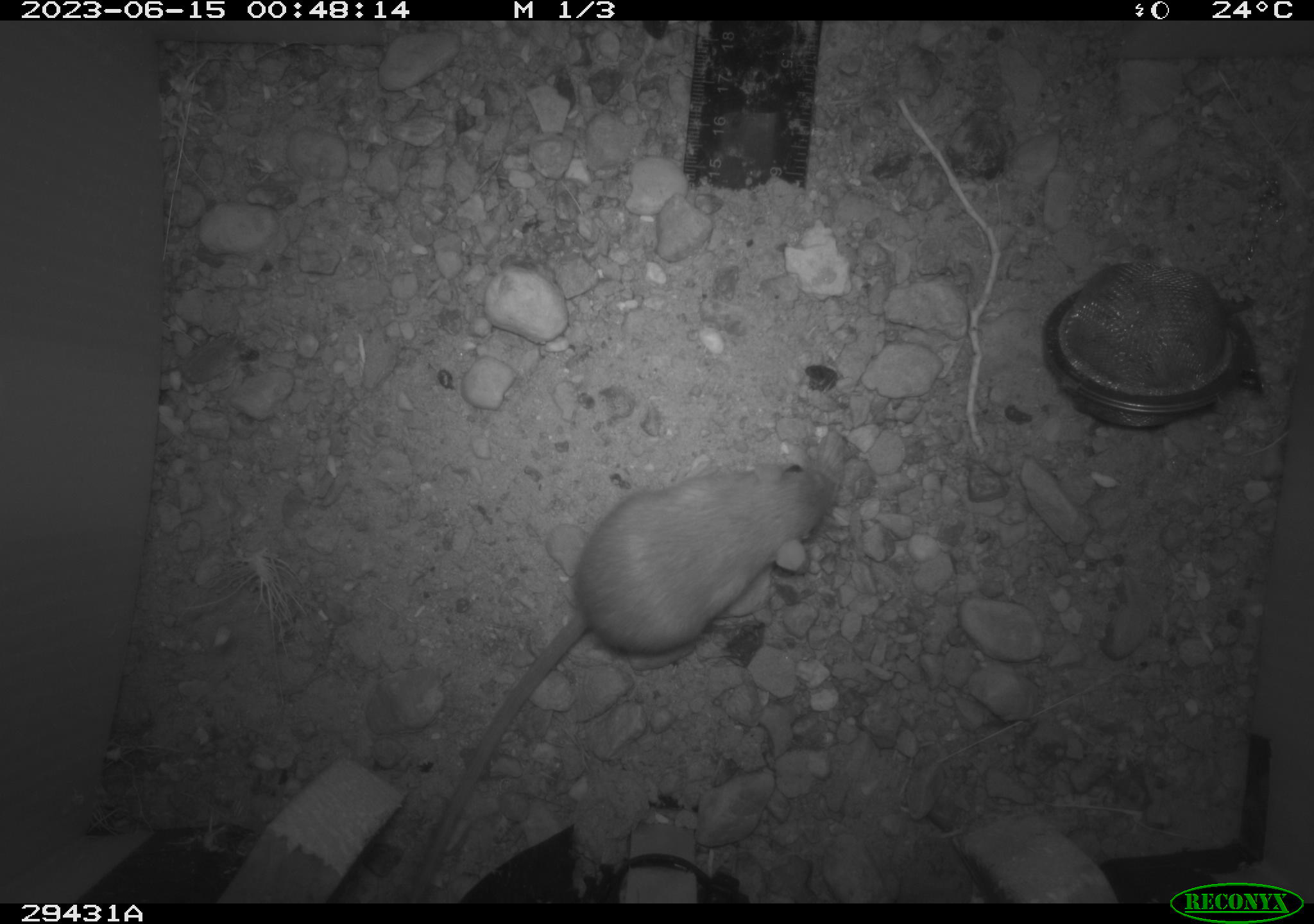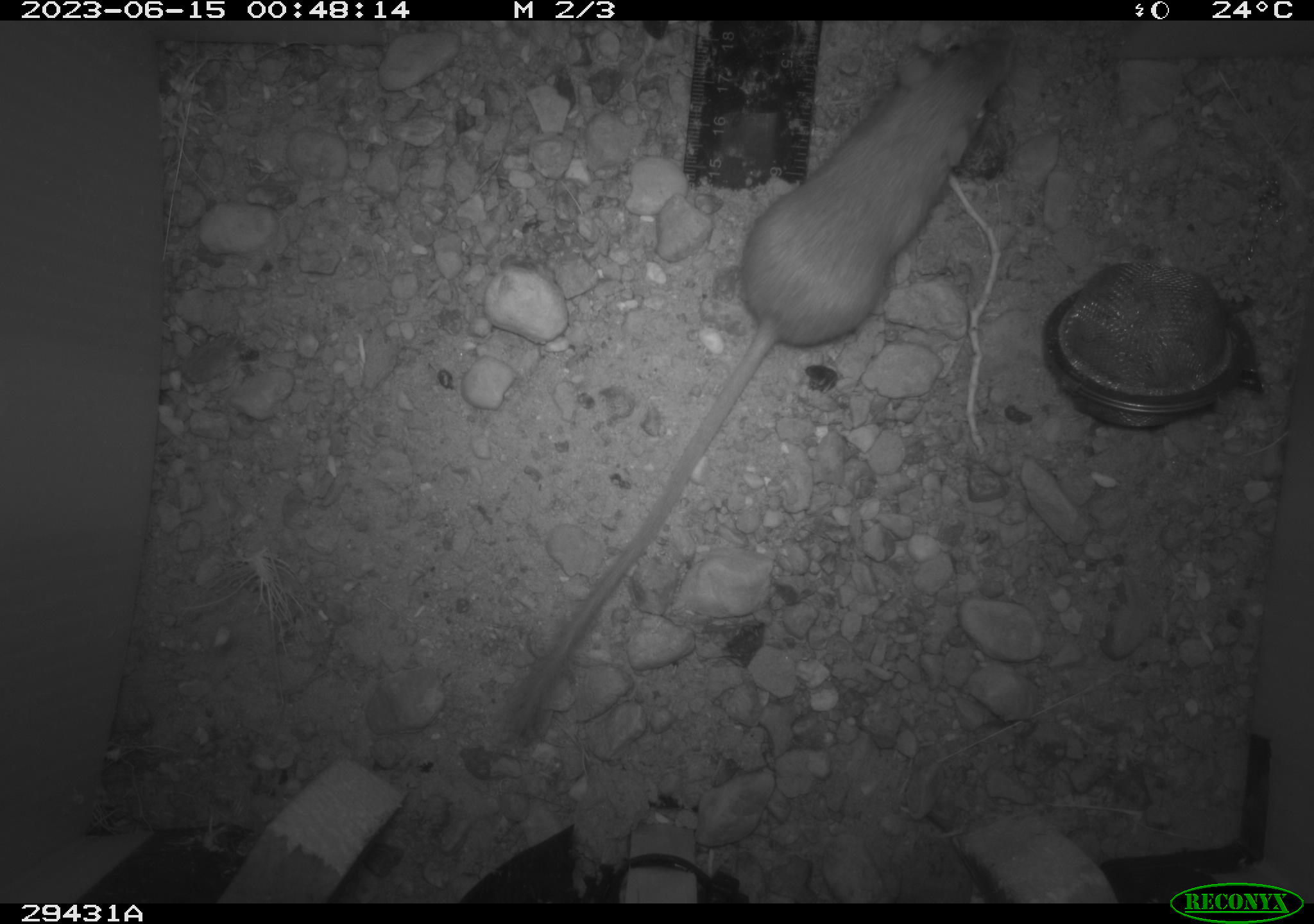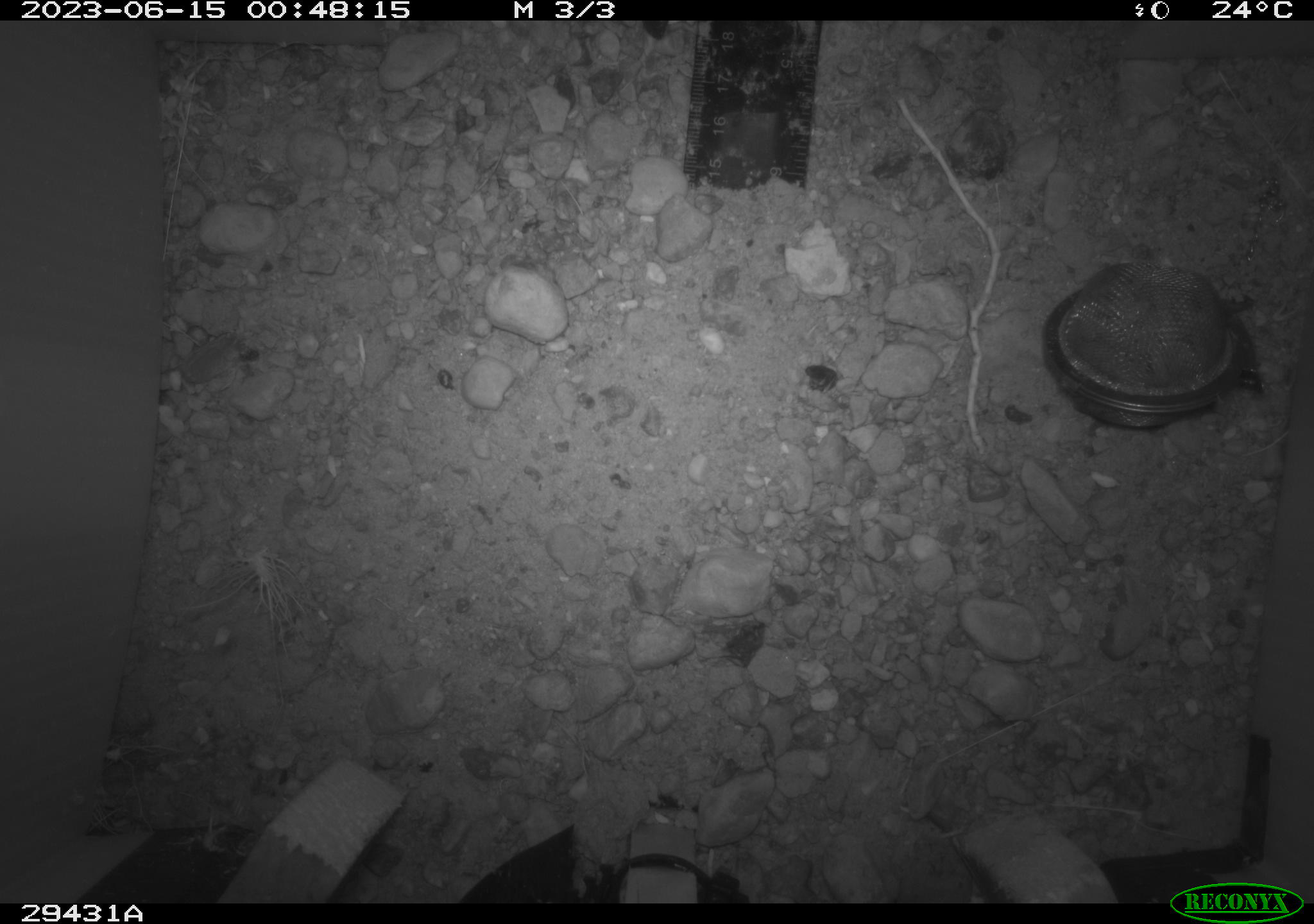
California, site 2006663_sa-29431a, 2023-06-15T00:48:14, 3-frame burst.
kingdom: Animalia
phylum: Chordata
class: Mammalia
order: Rodentia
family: Heteromyidae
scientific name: Heteromyidae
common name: kangaroo rats and pocket mice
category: heteromyidae family